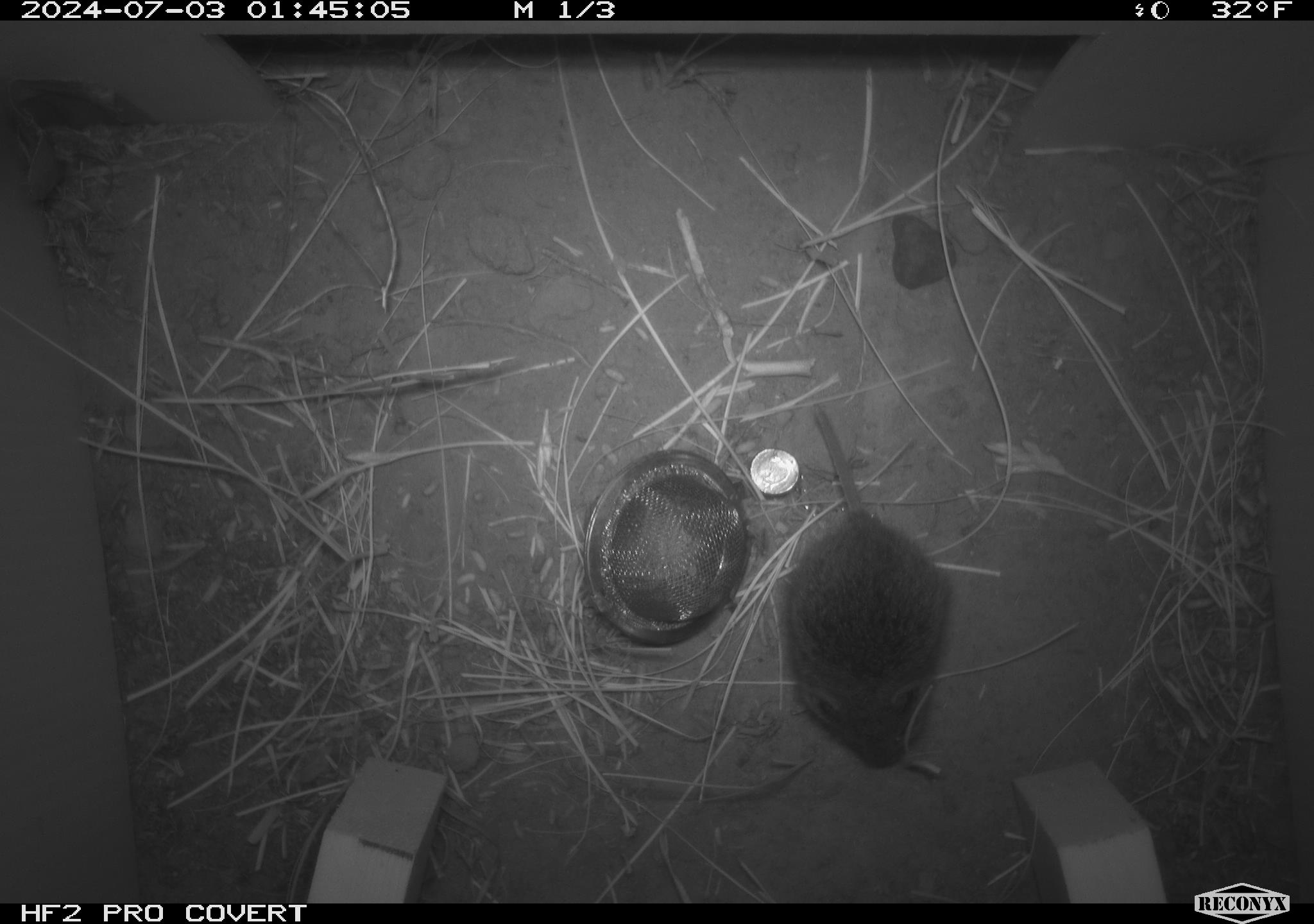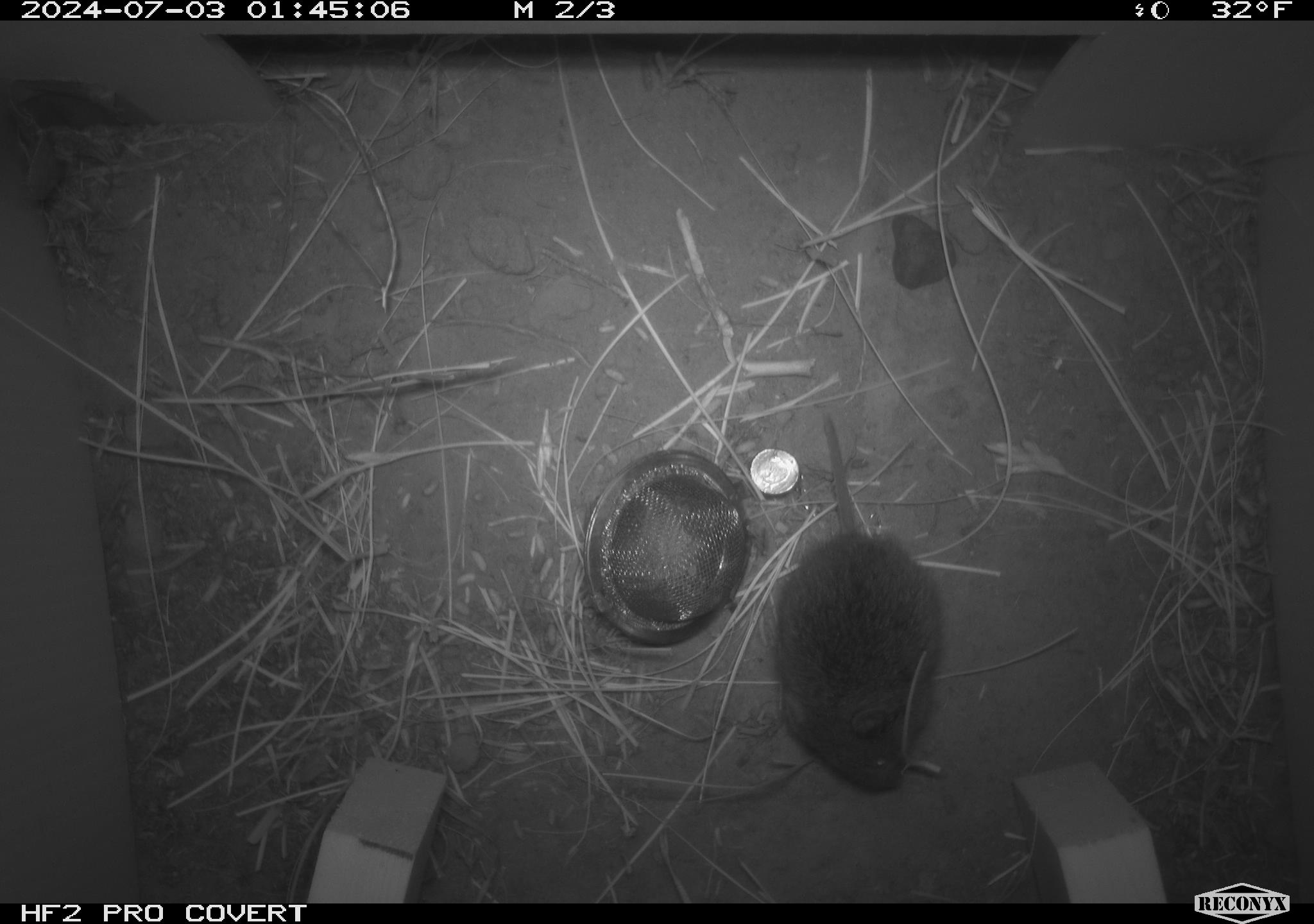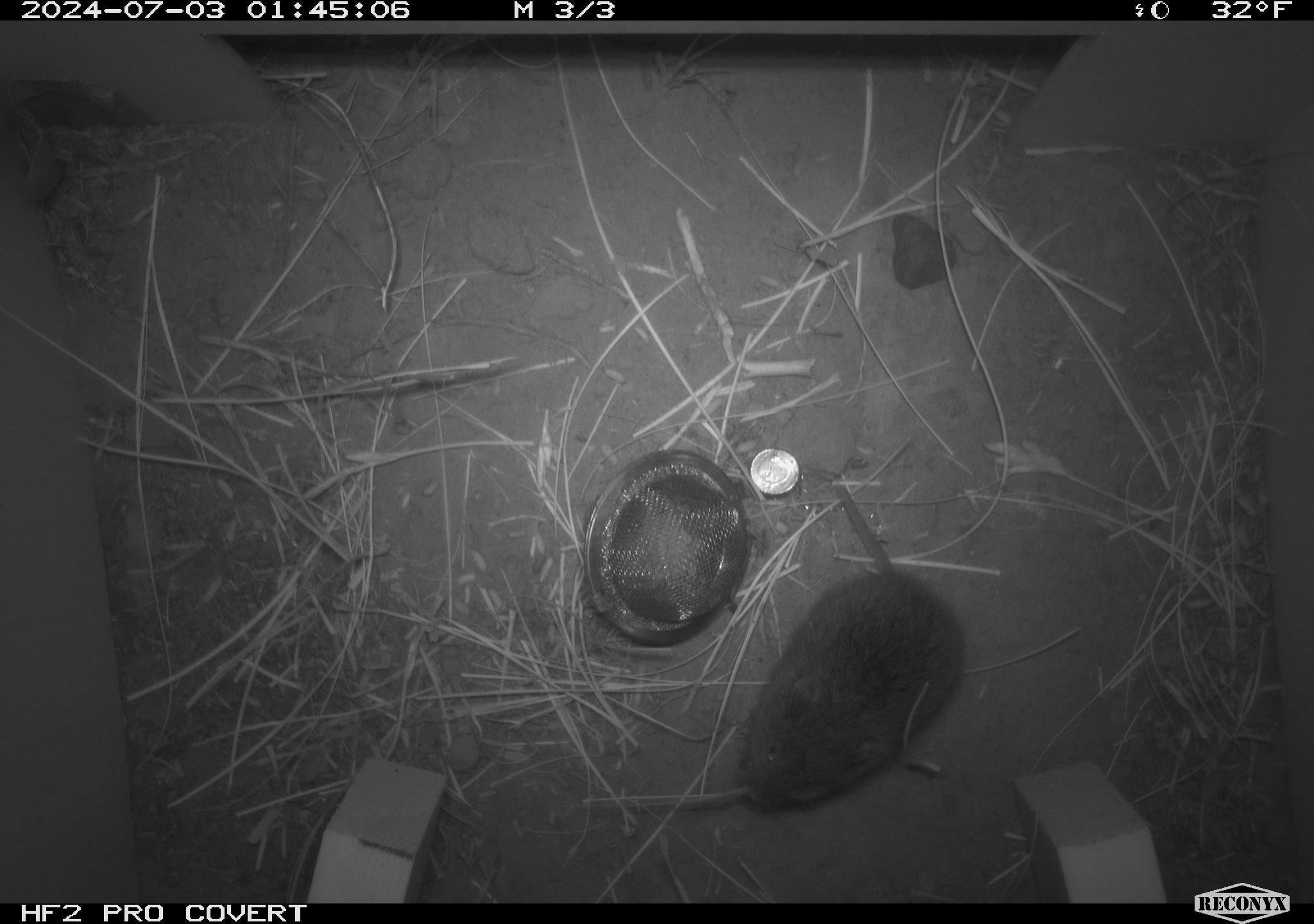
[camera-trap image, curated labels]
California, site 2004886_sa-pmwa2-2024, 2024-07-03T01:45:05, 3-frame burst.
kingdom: Animalia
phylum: Chordata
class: Mammalia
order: Rodentia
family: Cricetidae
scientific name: Arvicolinae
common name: voles, lemmings, and muskrats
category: arvicolinae subfamily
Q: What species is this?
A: Arvicolinae subfamily (voles, lemmings, and muskrats) (Arvicolinae).